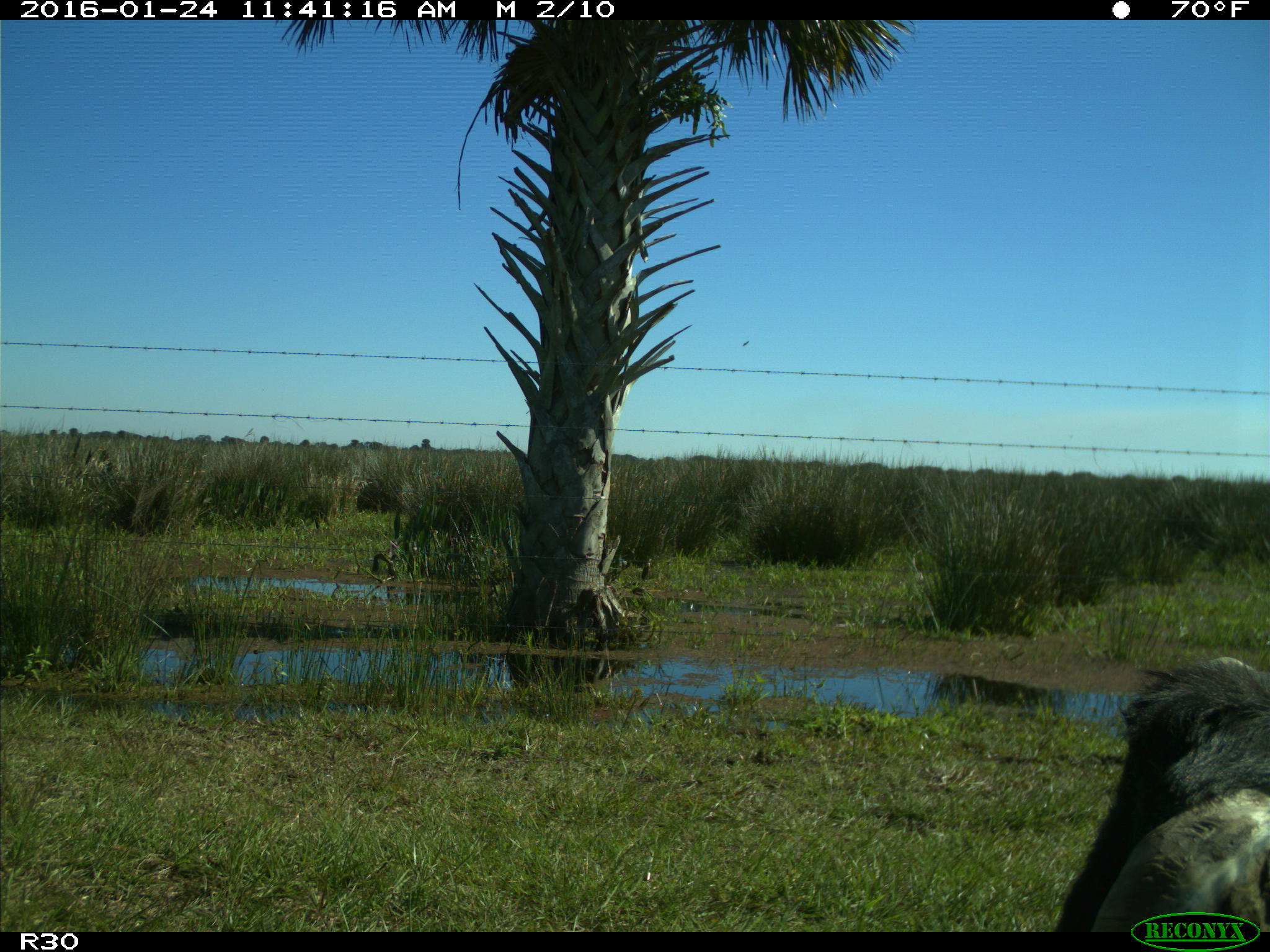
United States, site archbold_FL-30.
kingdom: Animalia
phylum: Chordata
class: Mammalia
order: Artiodactyla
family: Bovidae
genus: Bos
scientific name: Bos taurus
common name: domestic cow